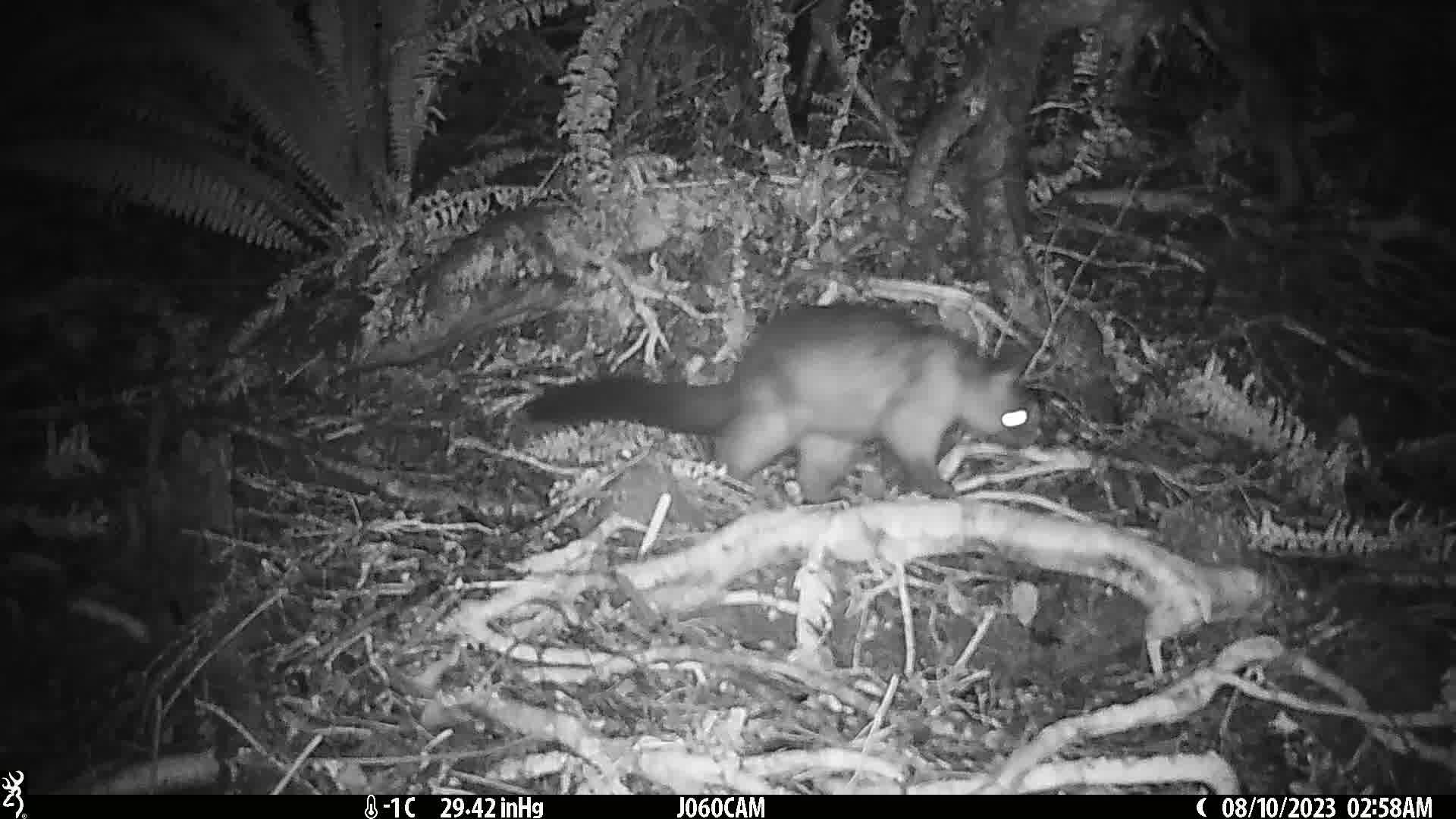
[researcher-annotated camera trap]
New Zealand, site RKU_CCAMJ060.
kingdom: Animalia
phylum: Chordata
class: Mammalia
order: Diprotodontia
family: Phalangeridae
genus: Trichosurus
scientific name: Trichosurus vulpecula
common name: common brushtail possum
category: possum